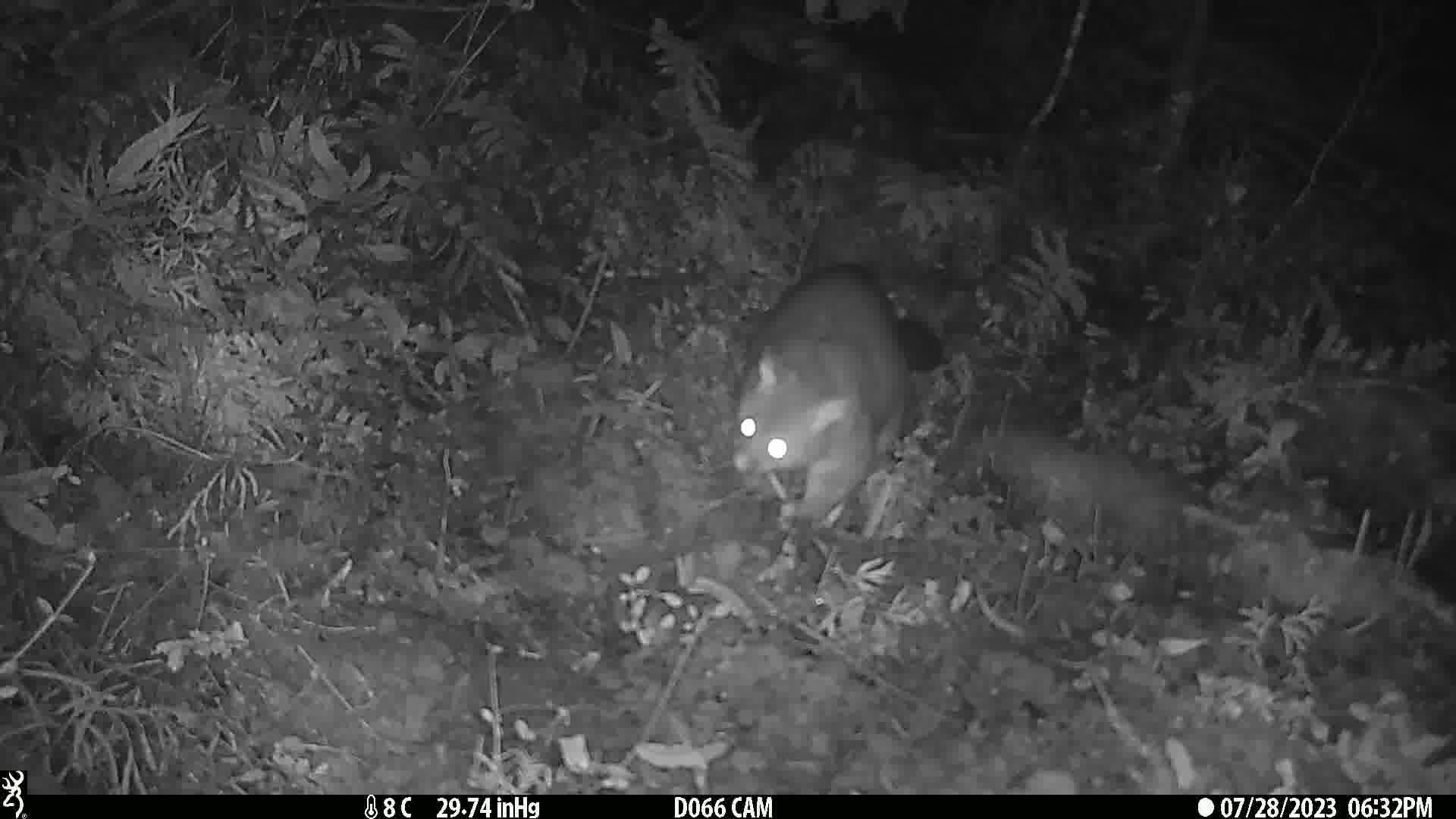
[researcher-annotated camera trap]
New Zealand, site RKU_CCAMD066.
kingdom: Animalia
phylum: Chordata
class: Mammalia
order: Diprotodontia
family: Phalangeridae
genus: Trichosurus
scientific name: Trichosurus vulpecula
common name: common brushtail possum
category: possum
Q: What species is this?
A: Possum (common brushtail possum) (Trichosurus vulpecula).